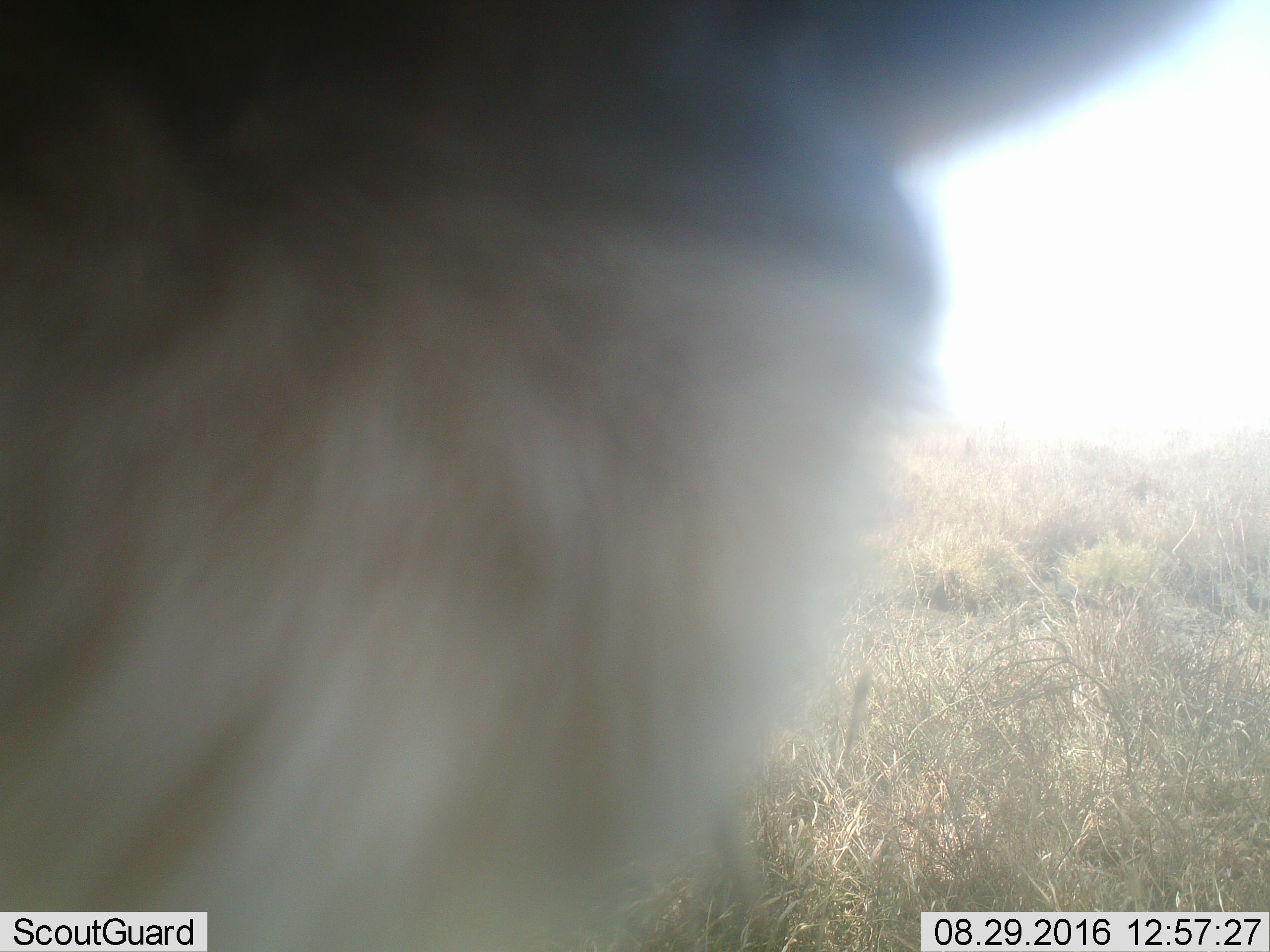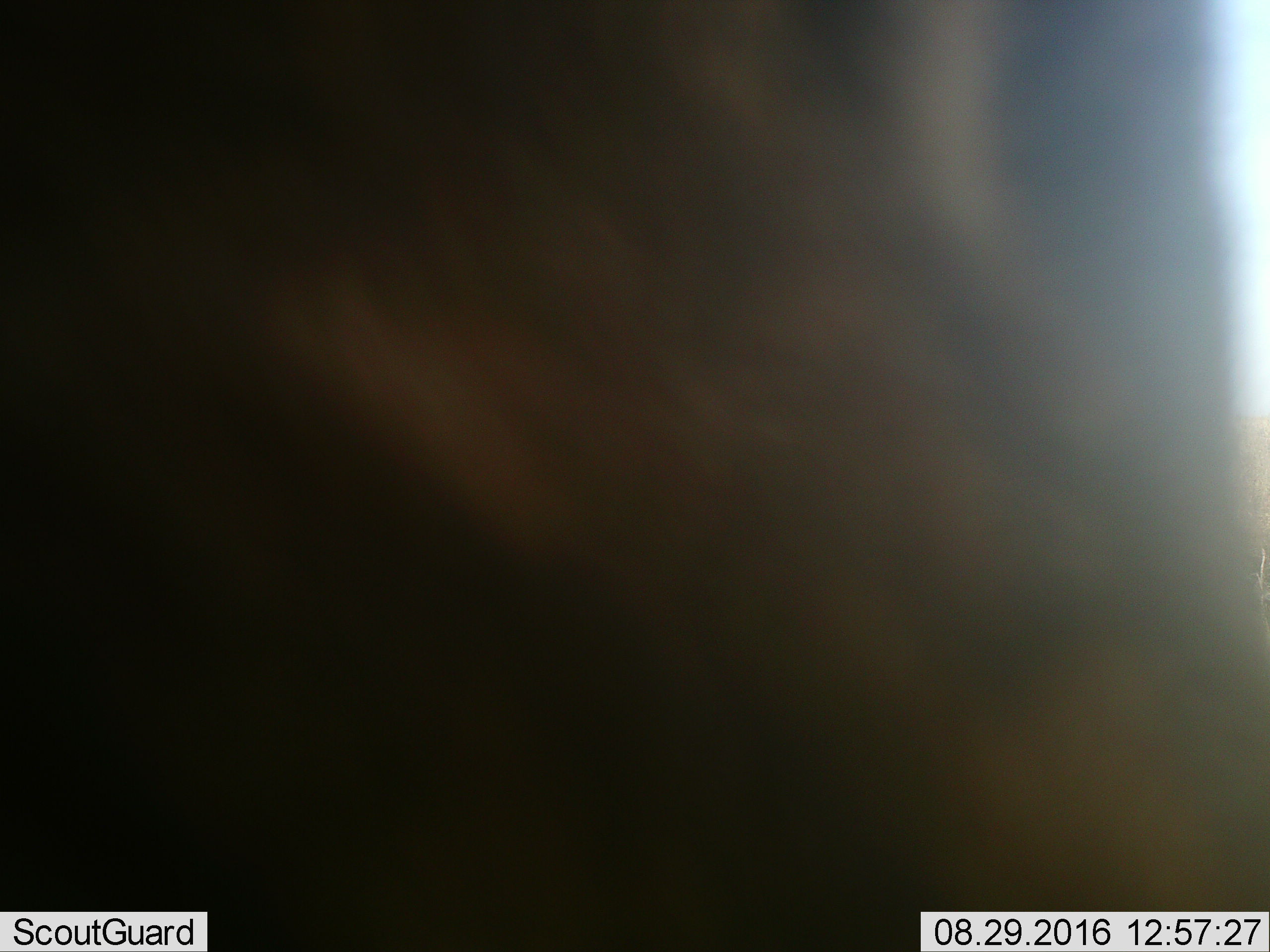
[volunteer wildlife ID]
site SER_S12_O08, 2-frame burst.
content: unidentified animal